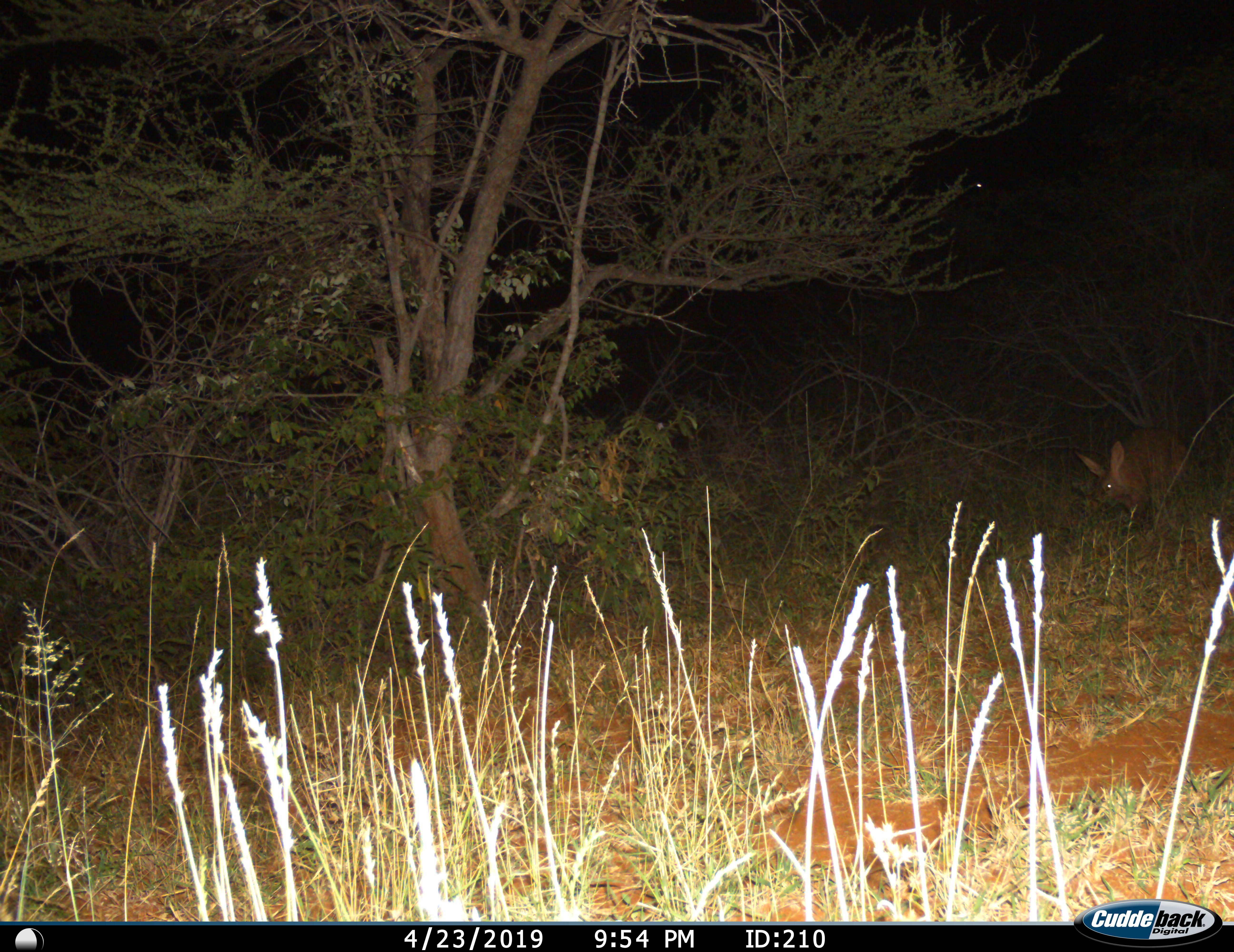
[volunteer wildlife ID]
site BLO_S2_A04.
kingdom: Animalia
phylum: Chordata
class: Mammalia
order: Tubulidentata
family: Orycteropodidae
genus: Orycteropus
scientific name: Orycteropus afer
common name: aardvark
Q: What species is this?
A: Aardvark (Orycteropus afer).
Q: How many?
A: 1.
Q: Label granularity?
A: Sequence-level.